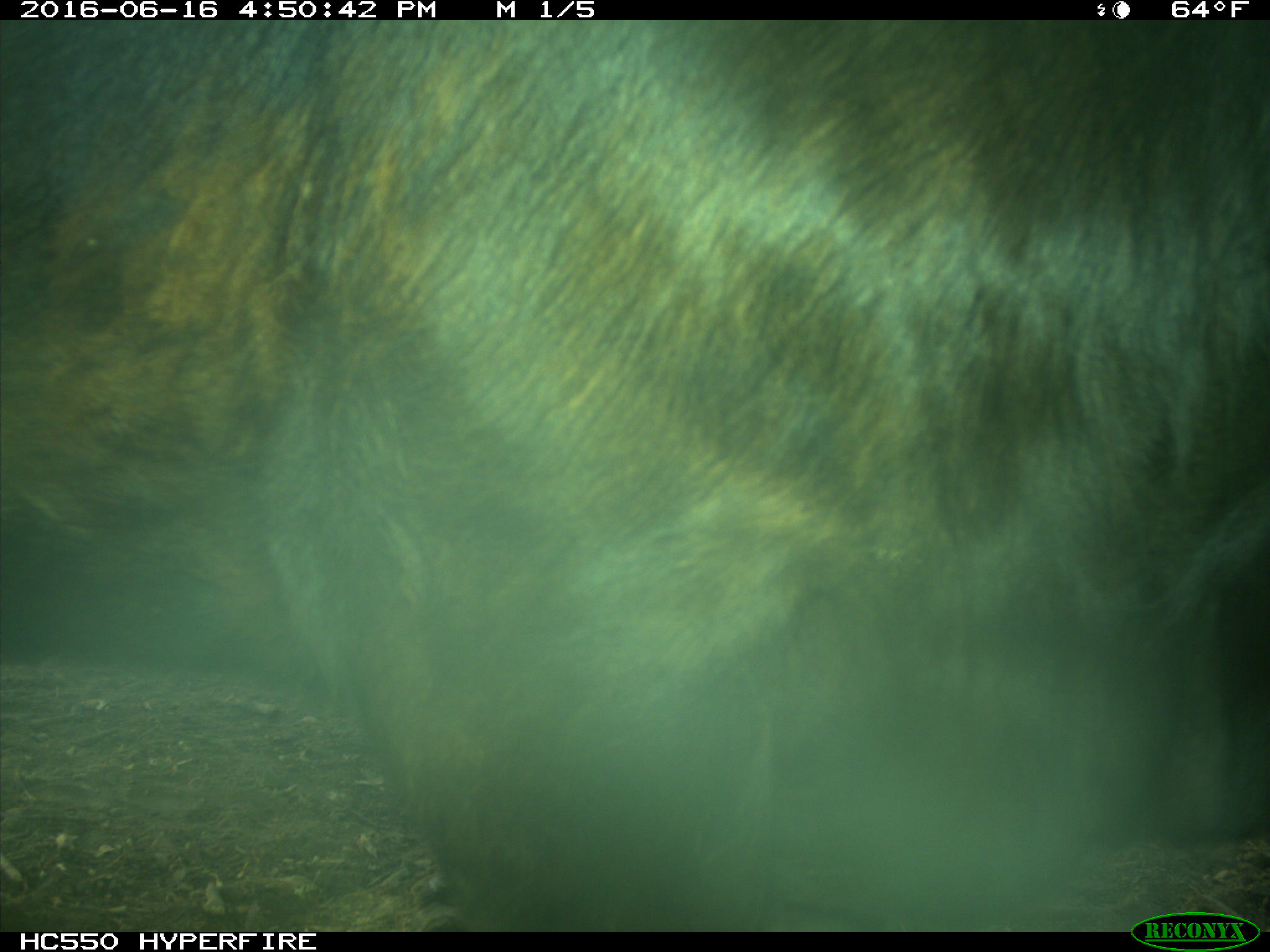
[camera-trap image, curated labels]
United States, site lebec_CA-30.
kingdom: Animalia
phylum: Chordata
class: Mammalia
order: Artiodactyla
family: Bovidae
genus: Bos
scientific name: Bos taurus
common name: domestic cow